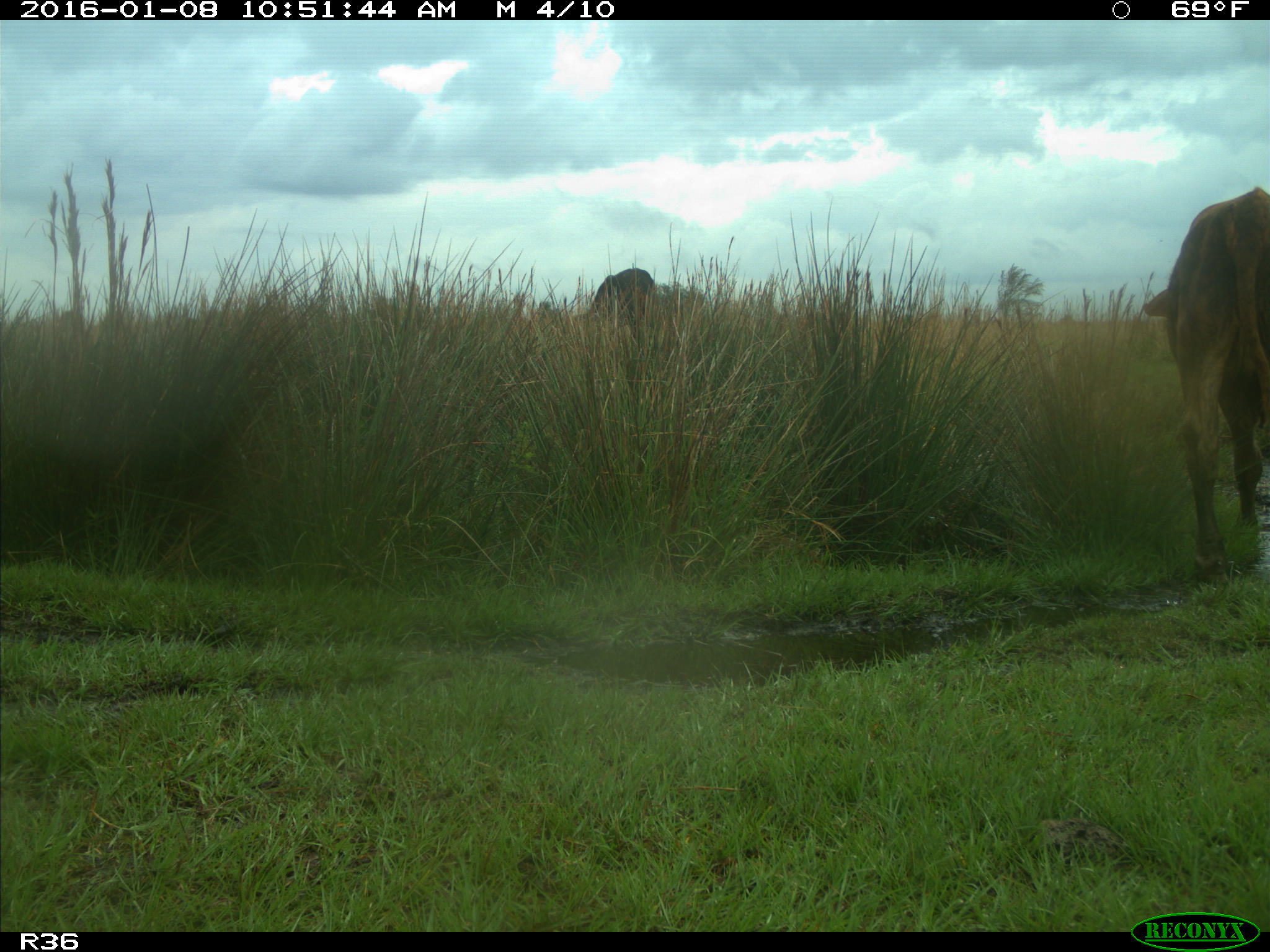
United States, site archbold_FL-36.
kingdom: Animalia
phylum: Chordata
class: Mammalia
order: Artiodactyla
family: Bovidae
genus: Bos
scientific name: Bos taurus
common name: domestic cow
Bos taurus (domestic cow).